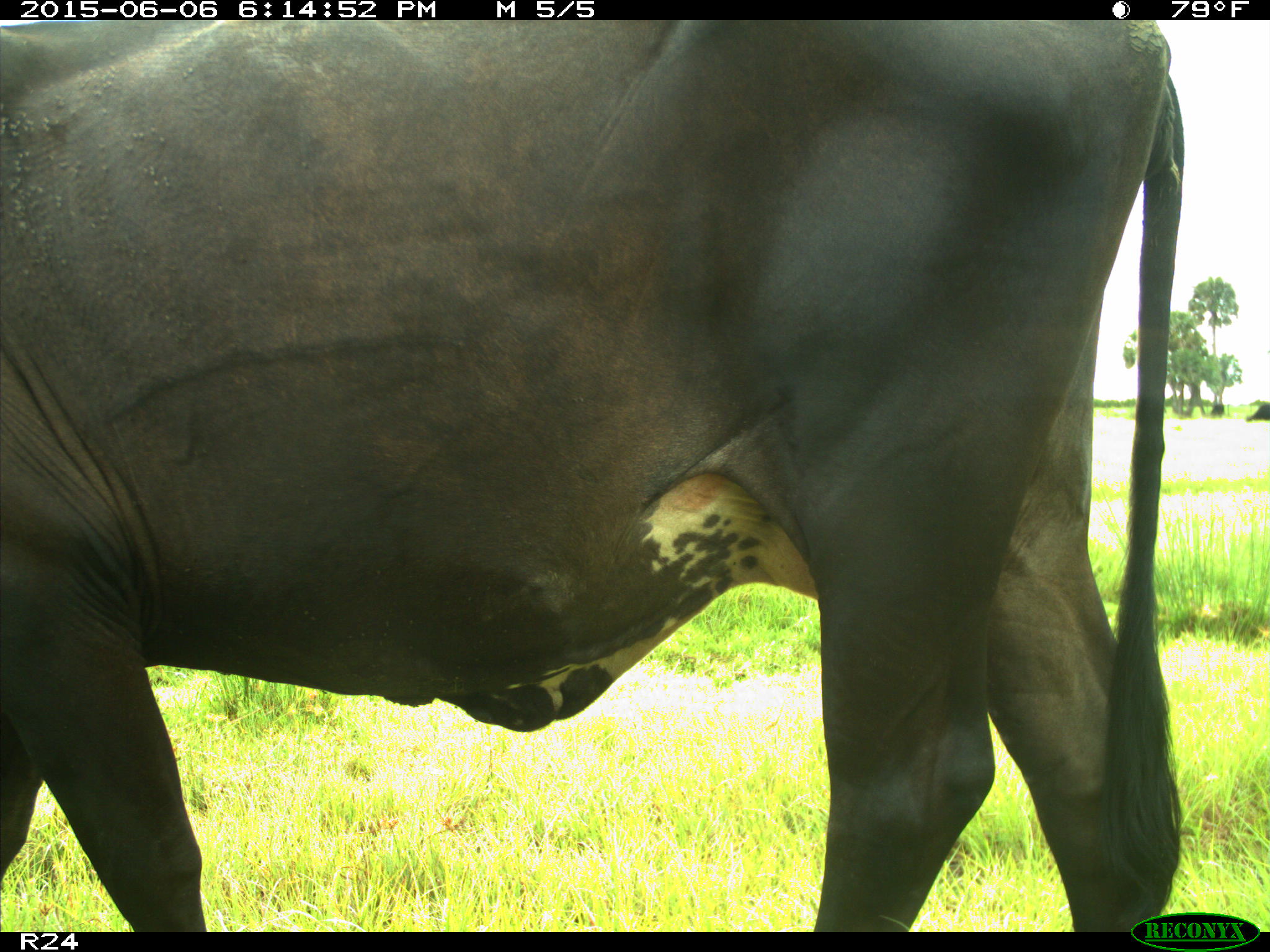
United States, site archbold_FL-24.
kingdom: Animalia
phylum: Chordata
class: Mammalia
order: Artiodactyla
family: Bovidae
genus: Bos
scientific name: Bos taurus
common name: domestic cow